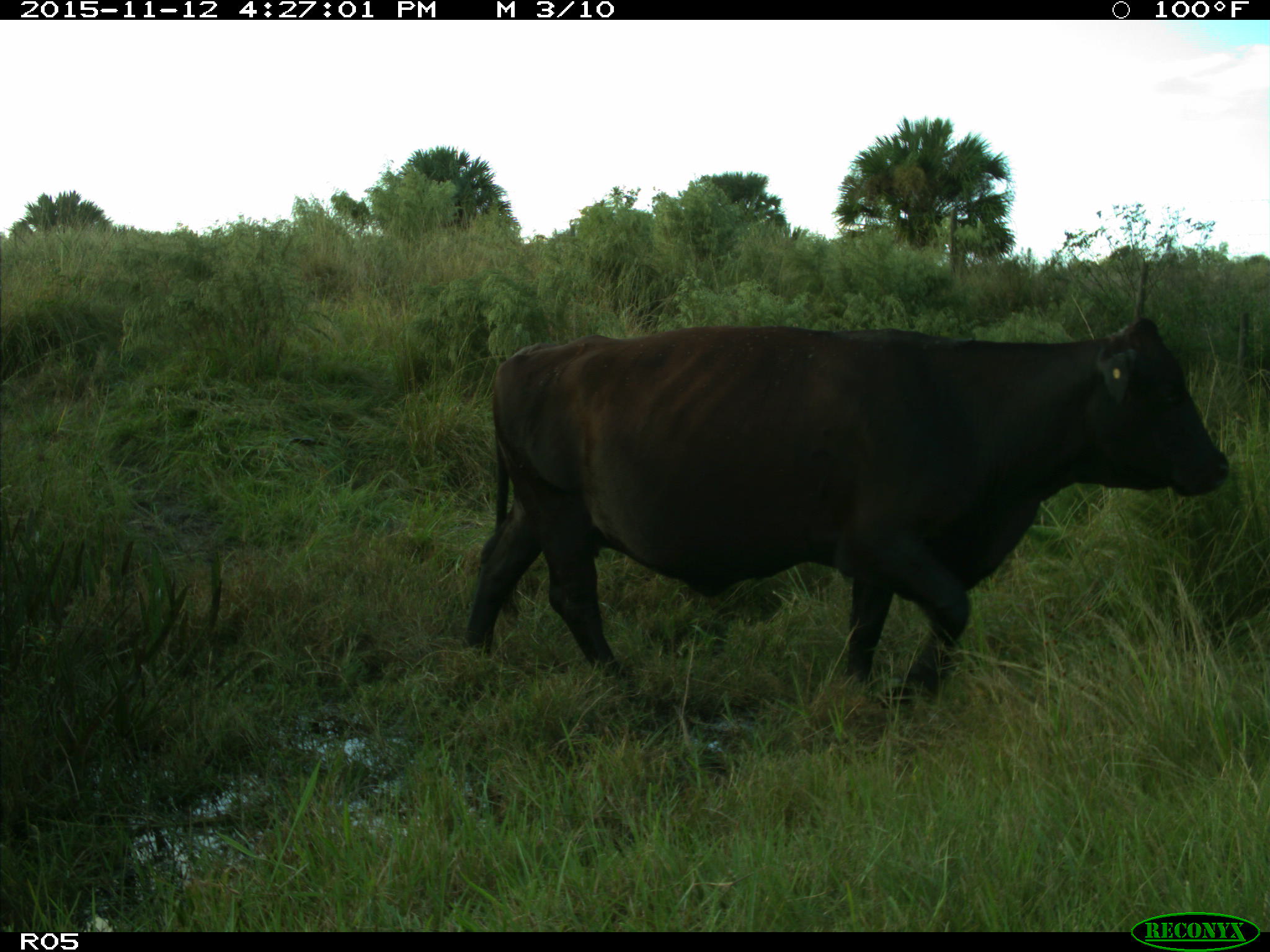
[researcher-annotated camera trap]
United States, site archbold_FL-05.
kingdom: Animalia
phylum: Chordata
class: Mammalia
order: Artiodactyla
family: Bovidae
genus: Bos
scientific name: Bos taurus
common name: domestic cow